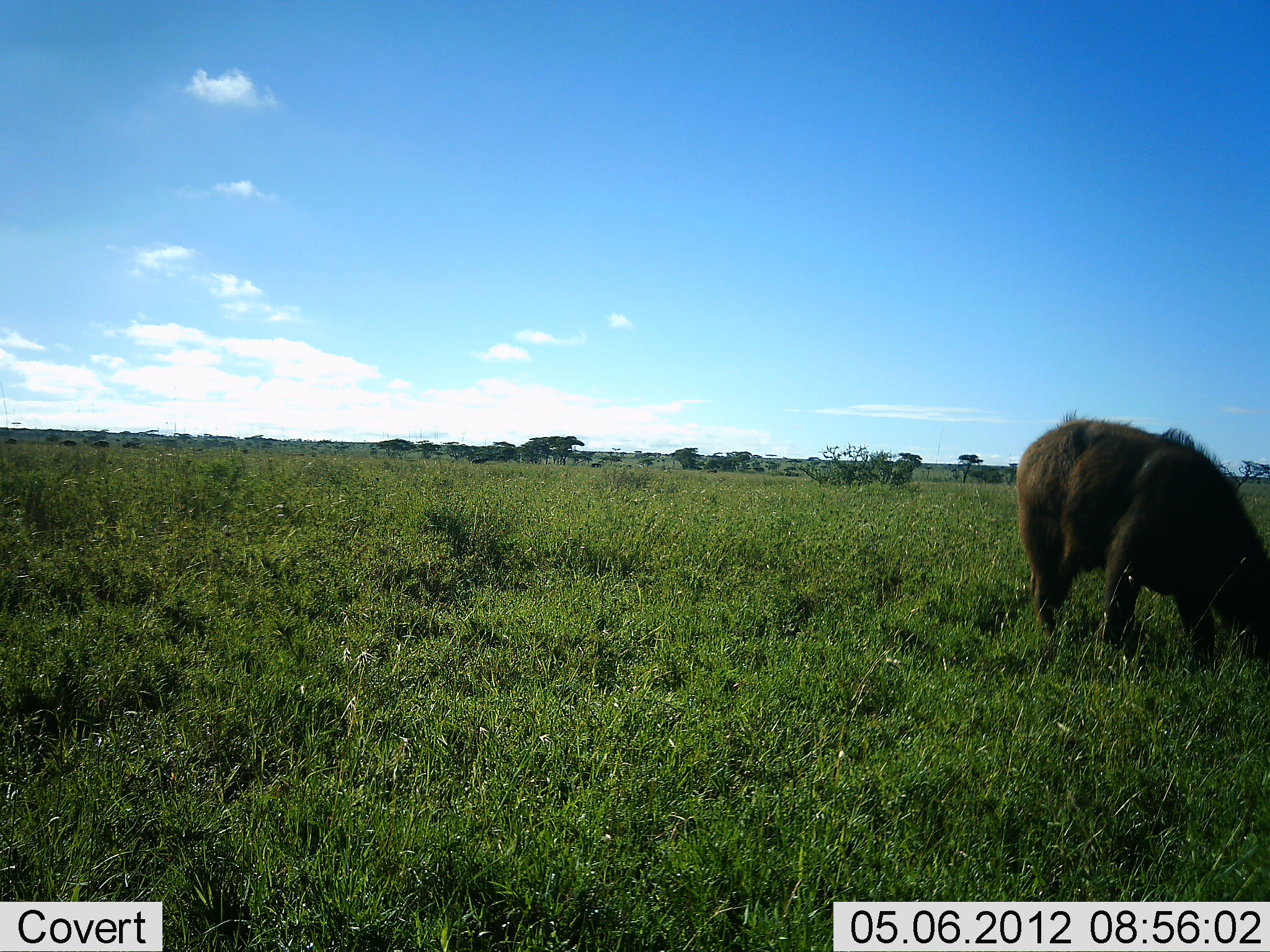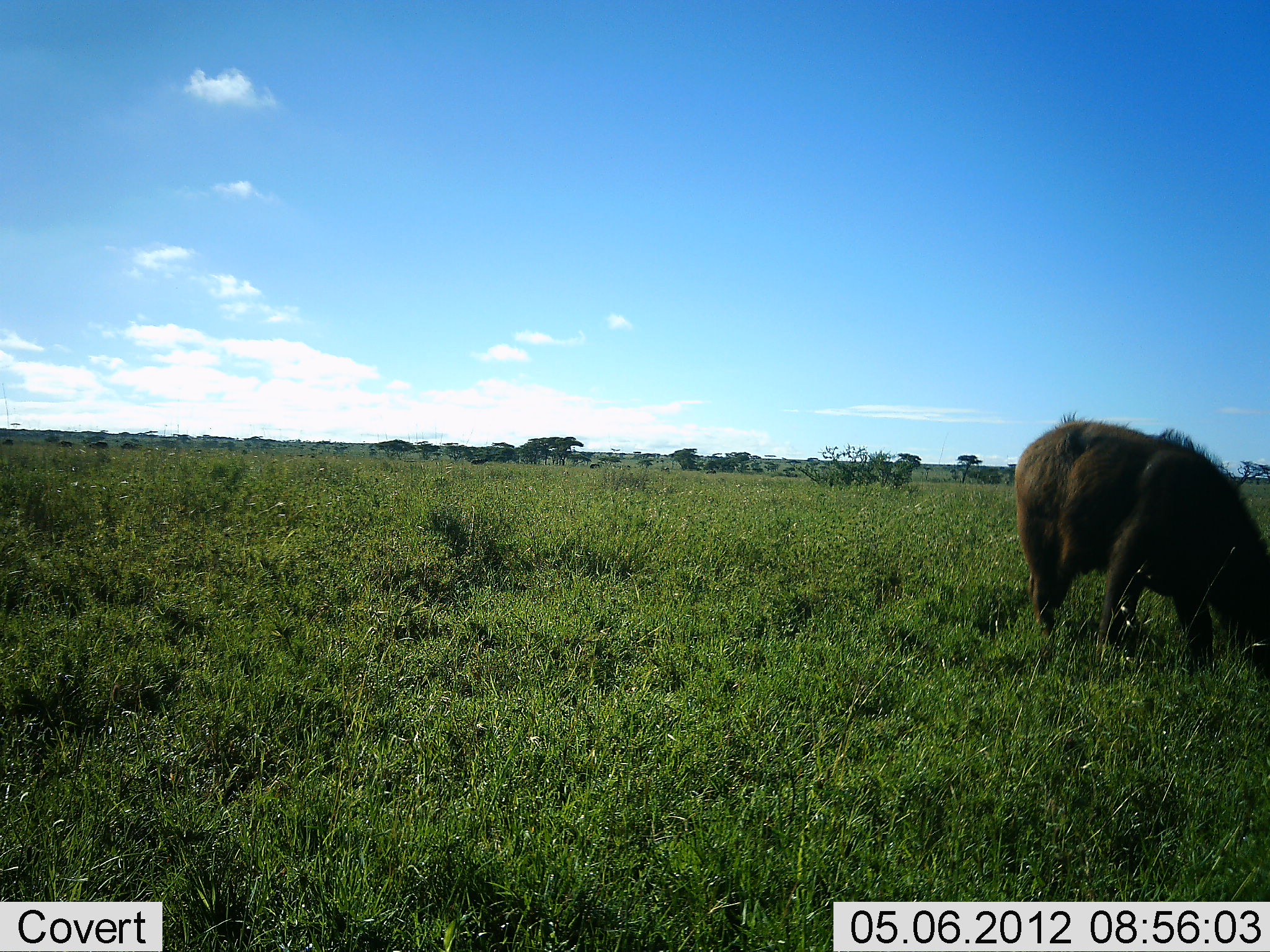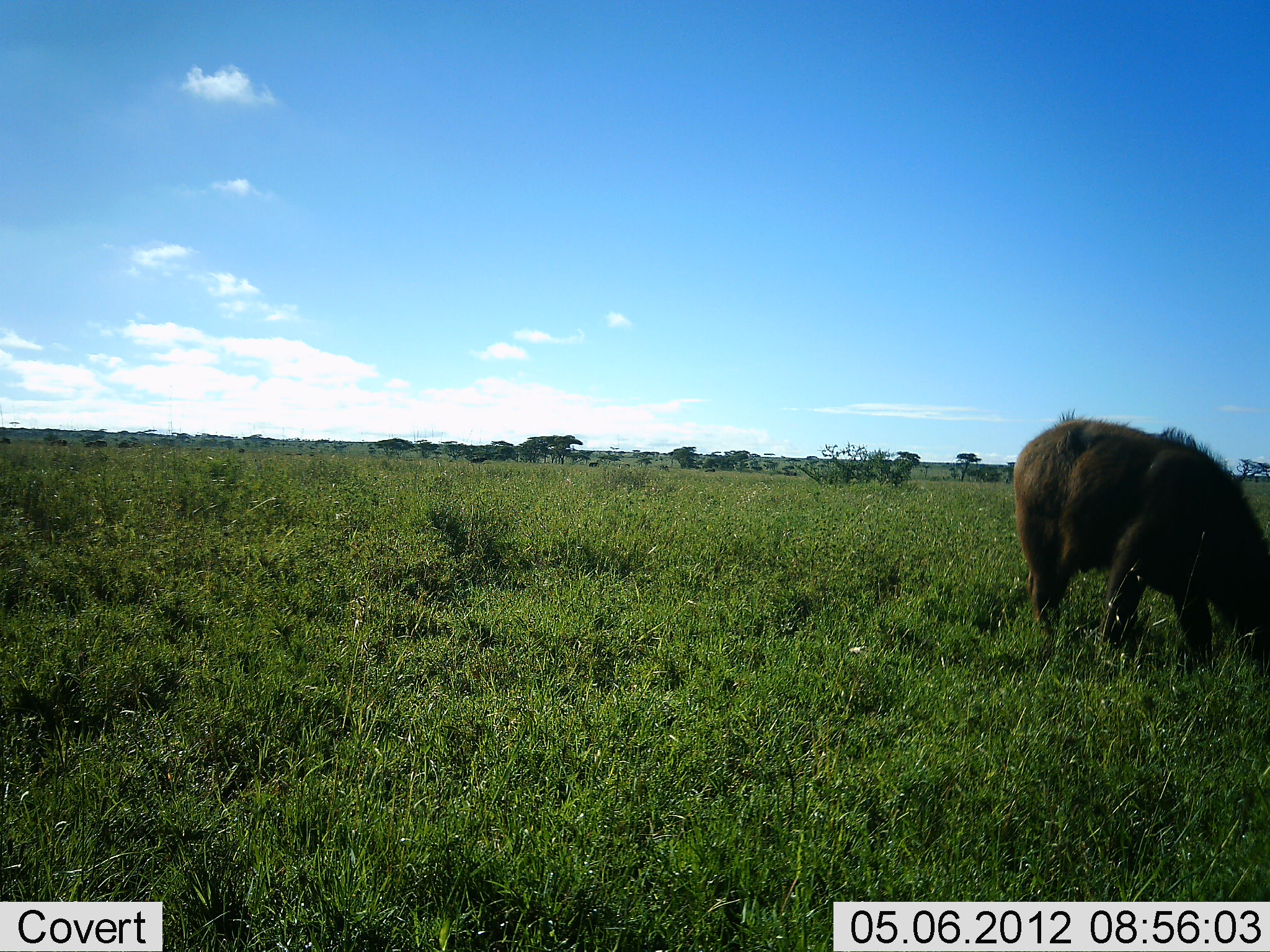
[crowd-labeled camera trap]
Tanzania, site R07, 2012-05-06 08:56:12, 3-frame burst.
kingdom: Animalia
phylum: Chordata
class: Mammalia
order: Artiodactyla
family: Bovidae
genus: Syncerus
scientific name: Syncerus caffer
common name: cape buffalo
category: buffalo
Buffalo (cape buffalo) (Syncerus caffer), count 1. Behavior (volunteer vote fractions): standing 20%, resting 0%, moving 0%, interacting 0%. Young present (vote fraction): 10%. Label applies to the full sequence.